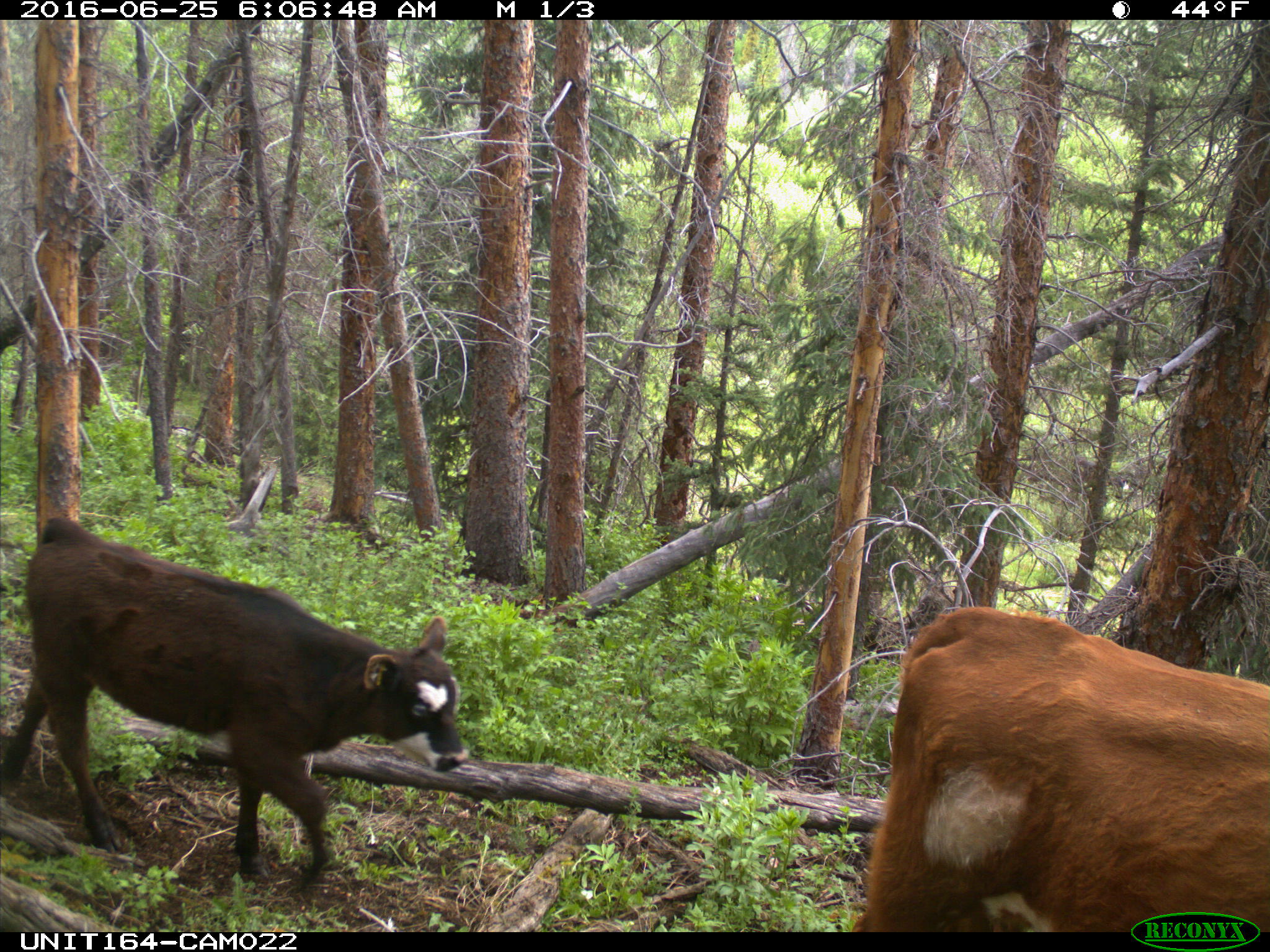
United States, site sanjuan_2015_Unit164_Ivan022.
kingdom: Animalia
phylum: Chordata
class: Mammalia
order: Artiodactyla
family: Bovidae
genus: Bos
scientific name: Bos taurus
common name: domestic cow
Bos taurus (domestic cow).